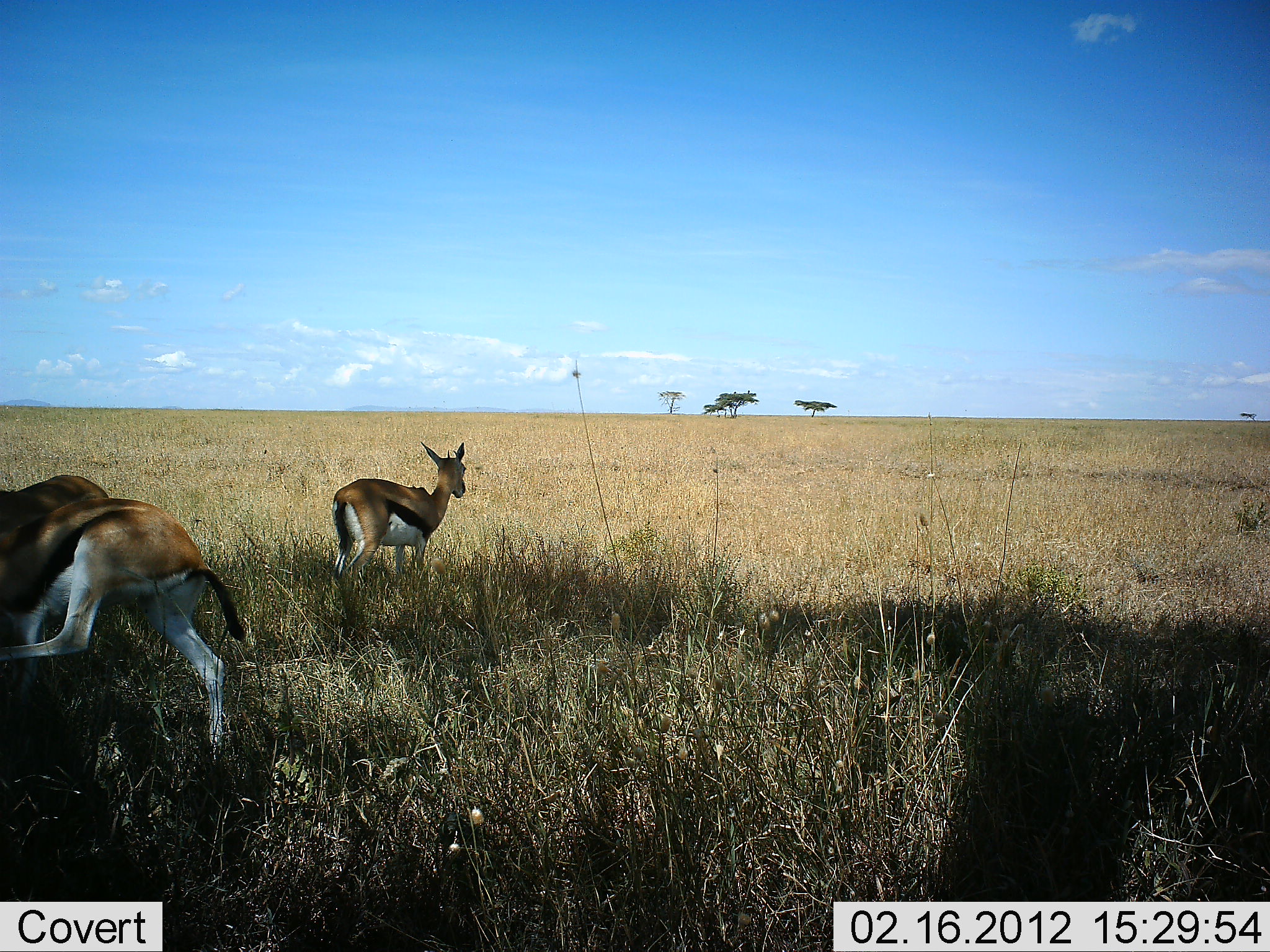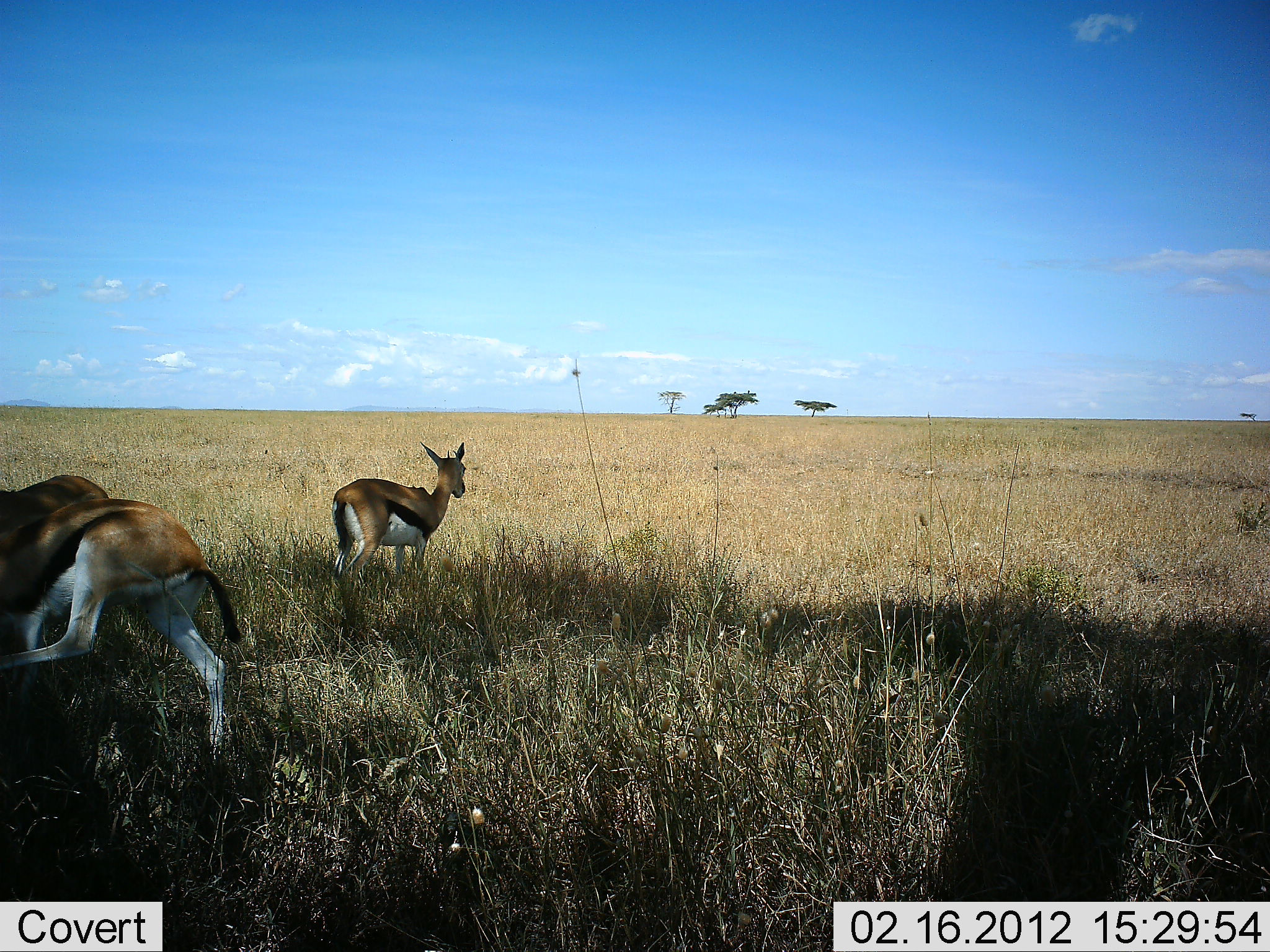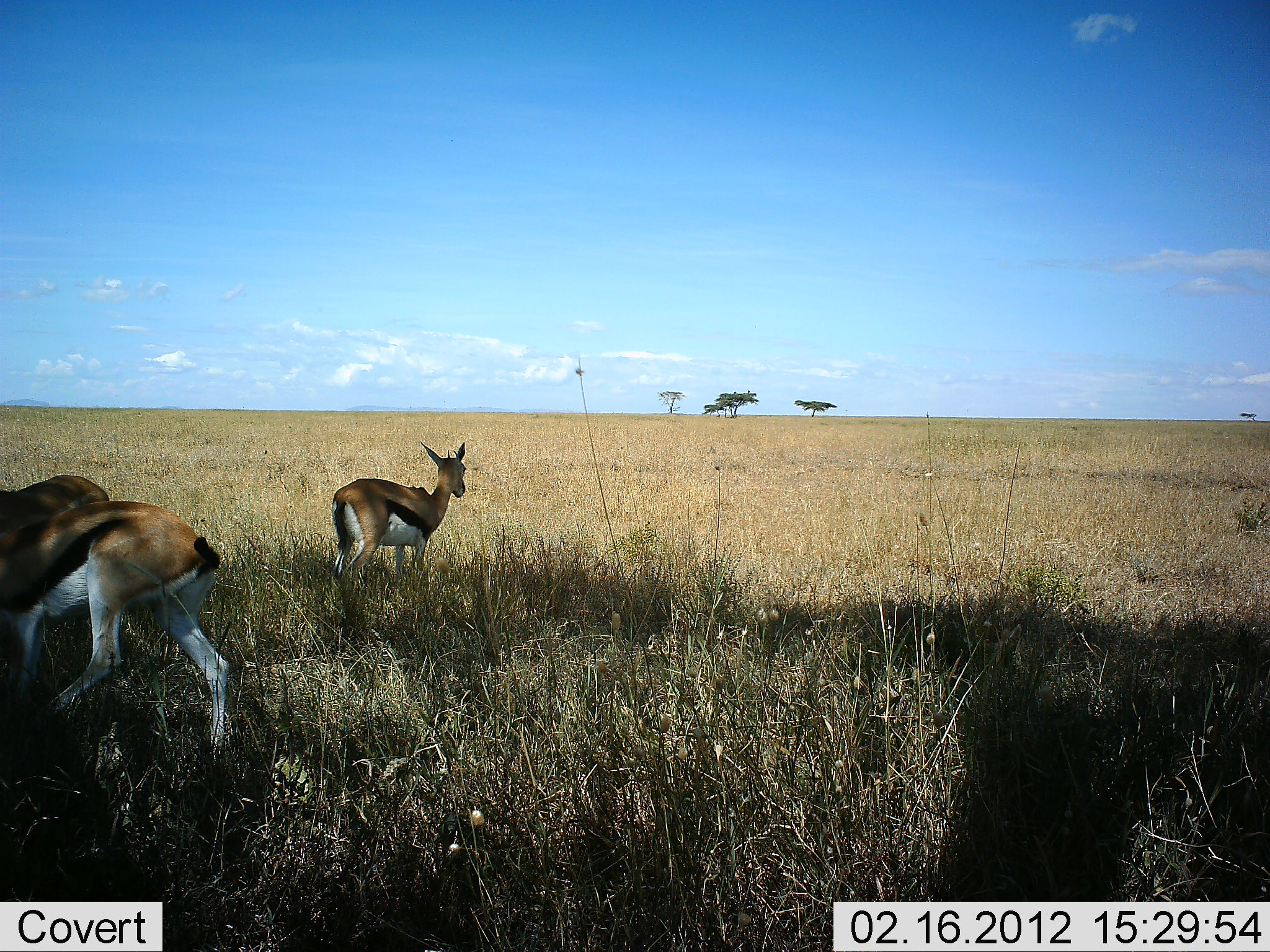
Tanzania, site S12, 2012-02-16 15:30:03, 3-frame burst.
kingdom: Animalia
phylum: Chordata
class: Mammalia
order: Artiodactyla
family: Bovidae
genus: Eudorcas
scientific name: Eudorcas thomsonii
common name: thomson's gazelle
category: gazellethomsons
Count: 3.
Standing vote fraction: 93%.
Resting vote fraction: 7%.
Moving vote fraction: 0%.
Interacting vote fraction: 21%.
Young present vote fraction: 7%.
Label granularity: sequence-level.